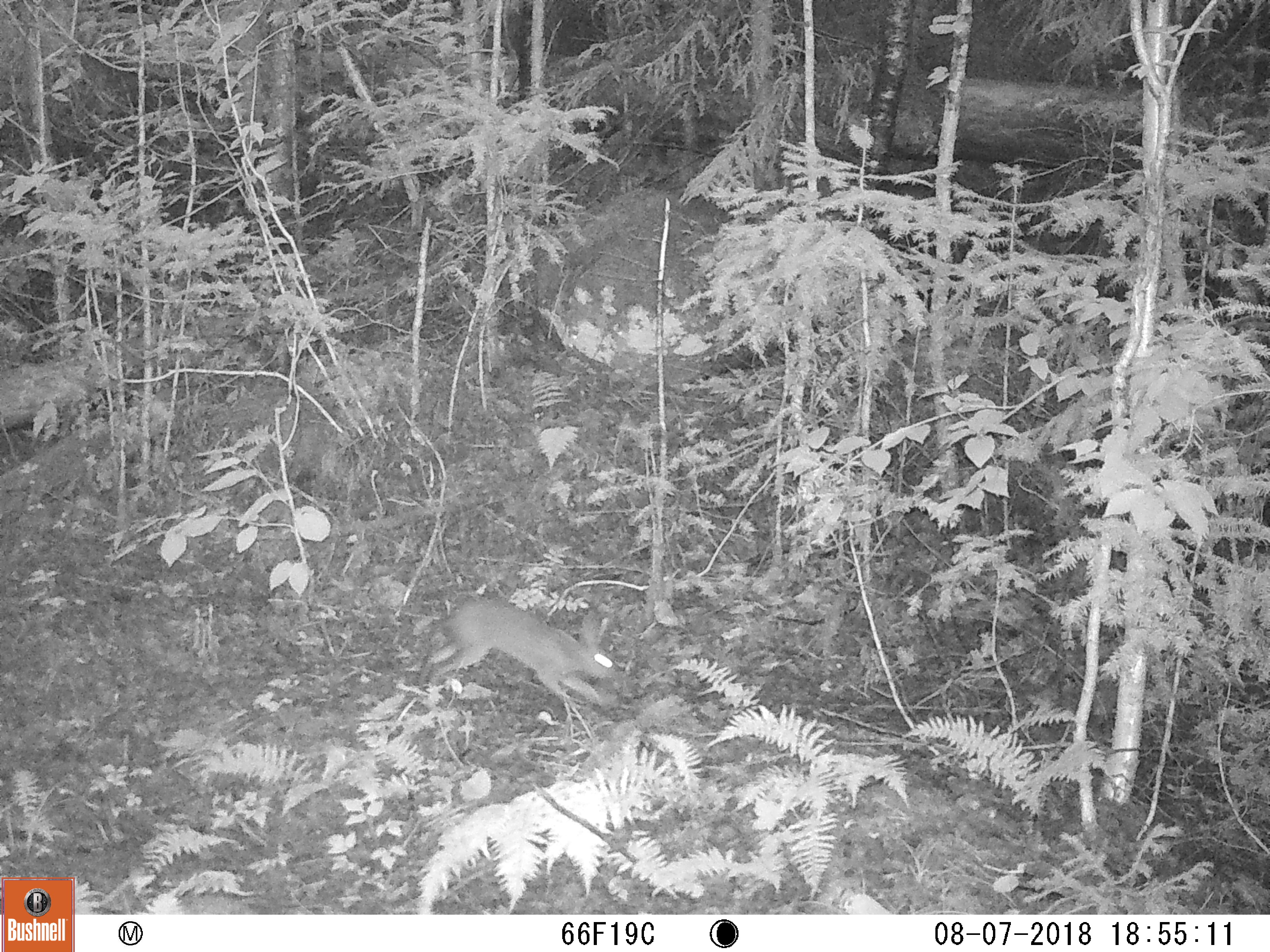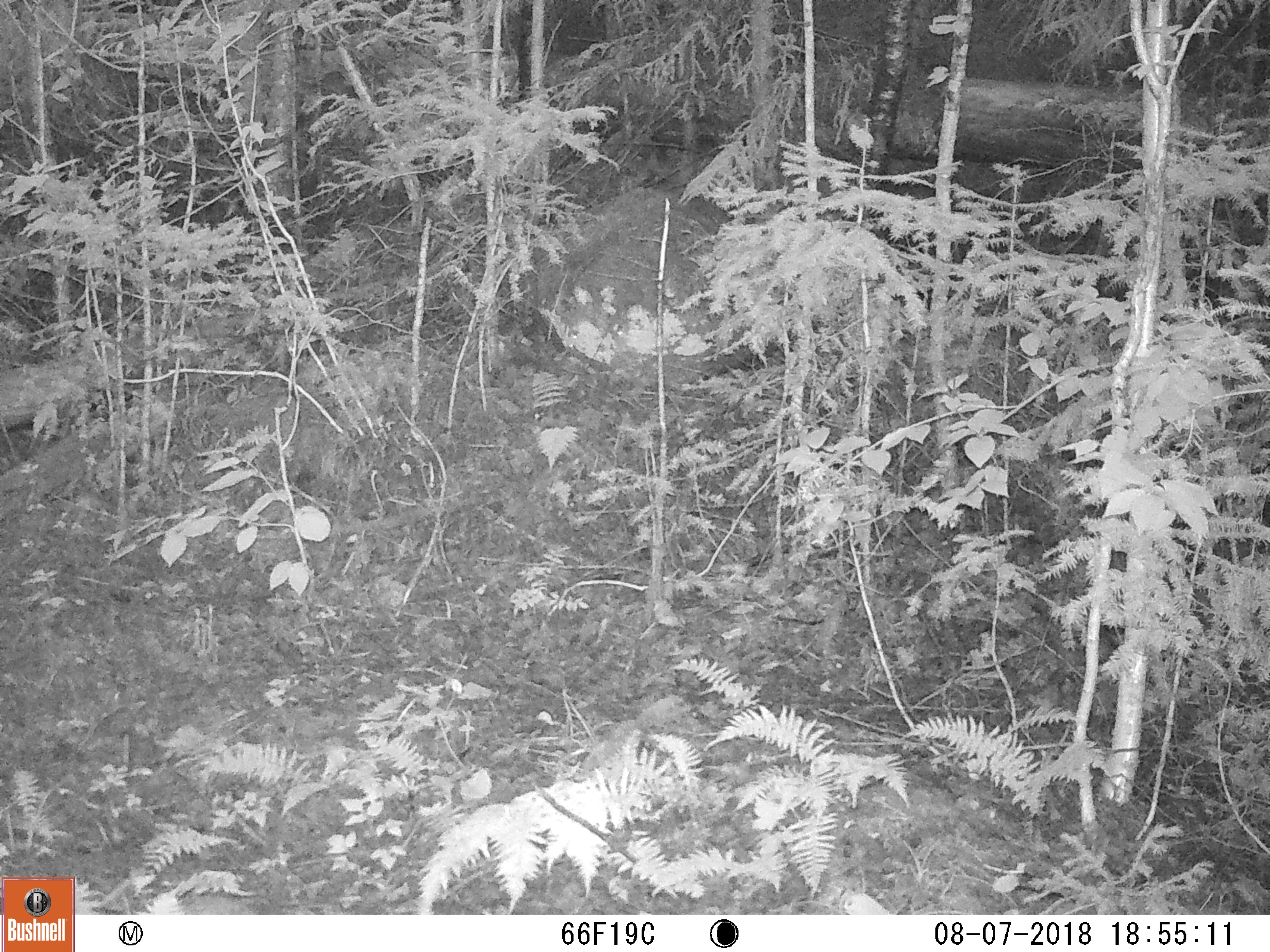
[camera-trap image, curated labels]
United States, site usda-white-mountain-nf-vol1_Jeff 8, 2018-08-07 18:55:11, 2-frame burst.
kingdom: Animalia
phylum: Chordata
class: Mammalia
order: Lagomorpha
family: Leporidae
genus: Lepus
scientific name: Lepus americanus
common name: snowshoe hare